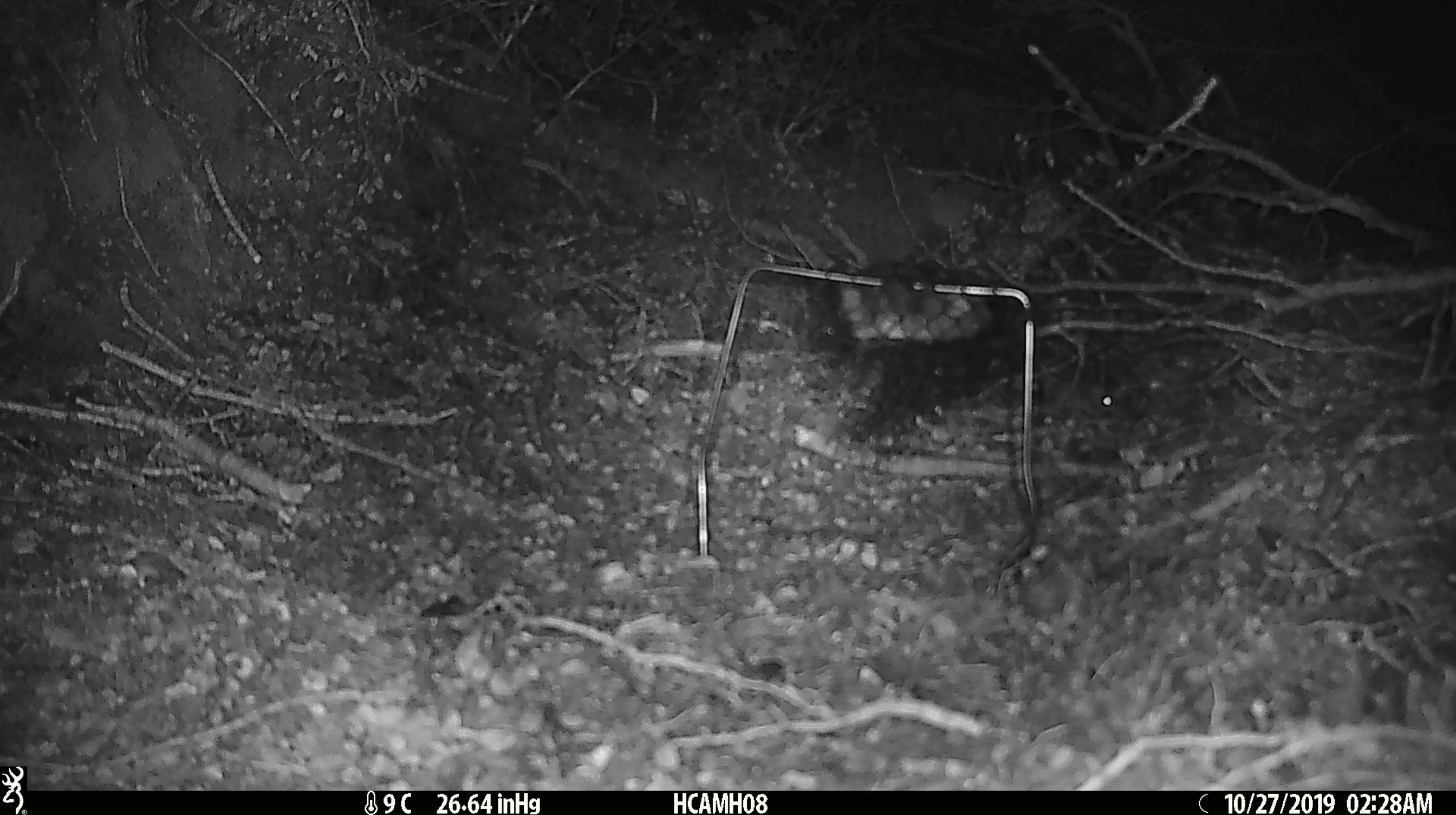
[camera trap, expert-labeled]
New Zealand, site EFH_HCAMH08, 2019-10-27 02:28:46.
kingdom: Animalia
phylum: Chordata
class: Mammalia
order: Rodentia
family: Muridae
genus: Mus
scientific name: Mus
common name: mouse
Mouse (Mus).